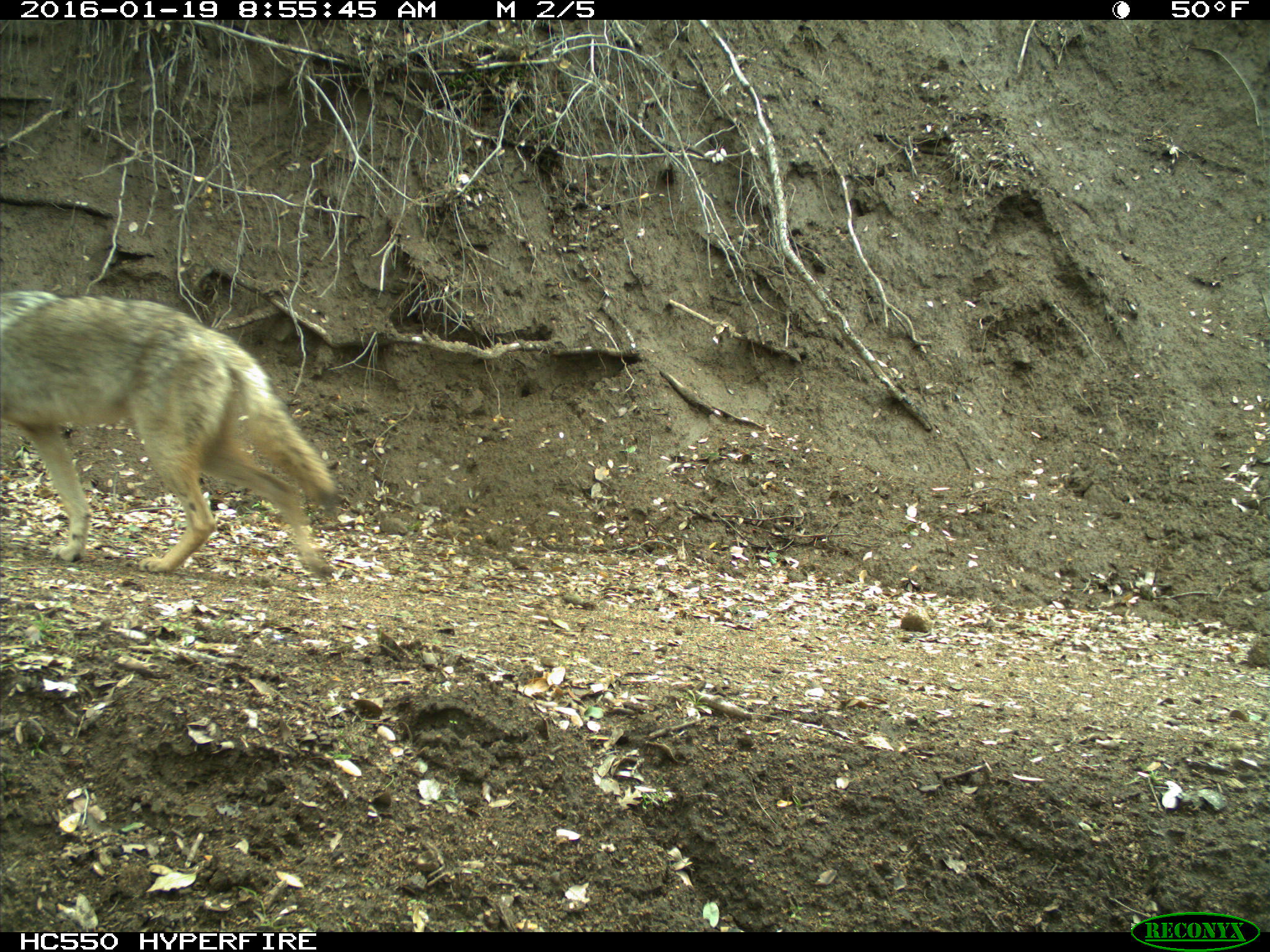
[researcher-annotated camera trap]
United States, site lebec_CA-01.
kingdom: Animalia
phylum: Chordata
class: Mammalia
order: Carnivora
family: Canidae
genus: Canis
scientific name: Canis latrans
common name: coyote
Canis latrans (coyote).